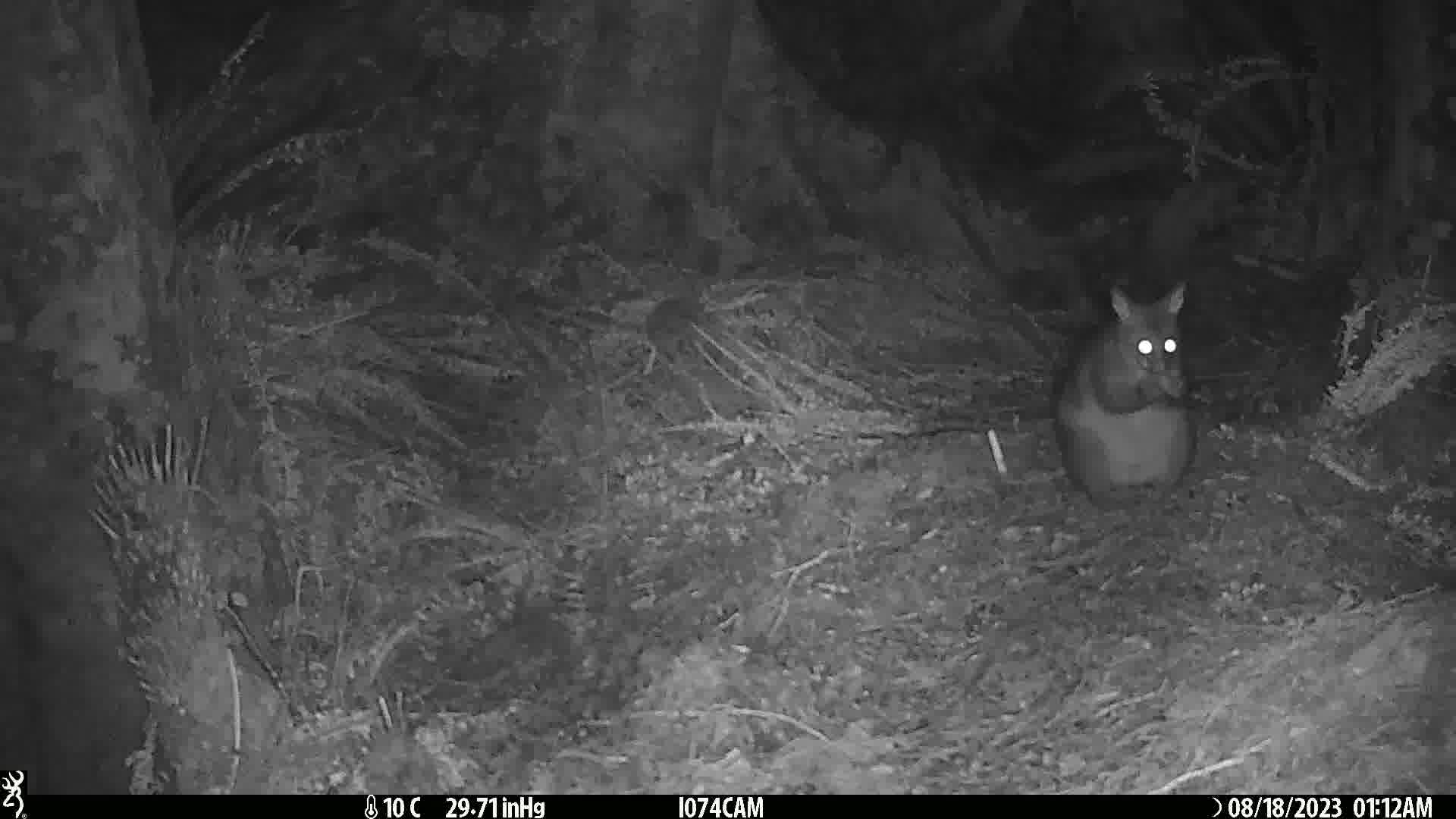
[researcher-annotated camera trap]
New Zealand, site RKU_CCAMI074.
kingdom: Animalia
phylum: Chordata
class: Mammalia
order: Diprotodontia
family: Phalangeridae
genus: Trichosurus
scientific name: Trichosurus vulpecula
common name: common brushtail possum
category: possum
Possum (common brushtail possum) (Trichosurus vulpecula).